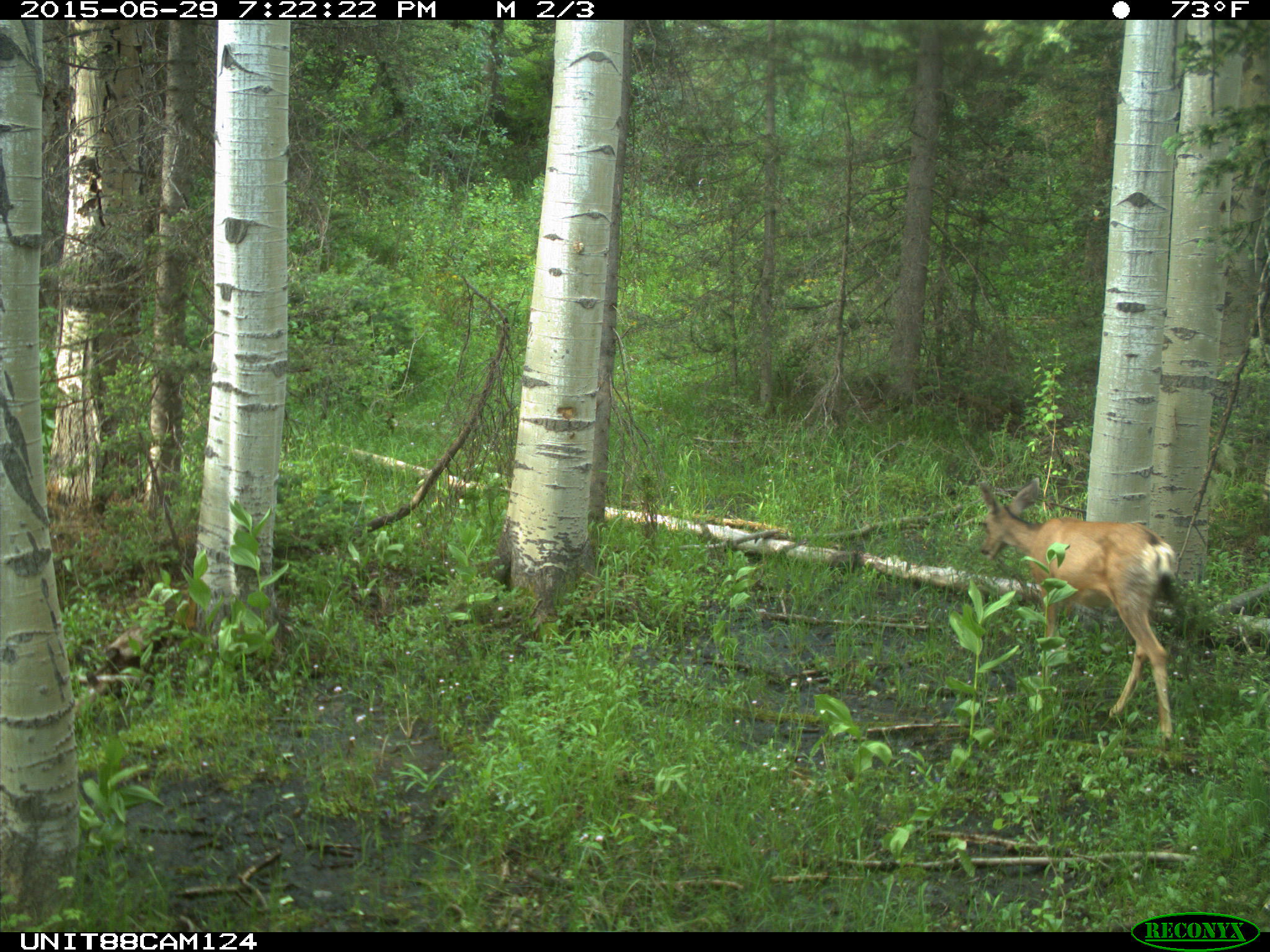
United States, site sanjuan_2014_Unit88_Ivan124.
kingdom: Animalia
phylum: Chordata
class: Mammalia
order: Artiodactyla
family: Cervidae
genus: Odocoileus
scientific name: Odocoileus hemionus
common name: mule deer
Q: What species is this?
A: Odocoileus hemionus (mule deer).